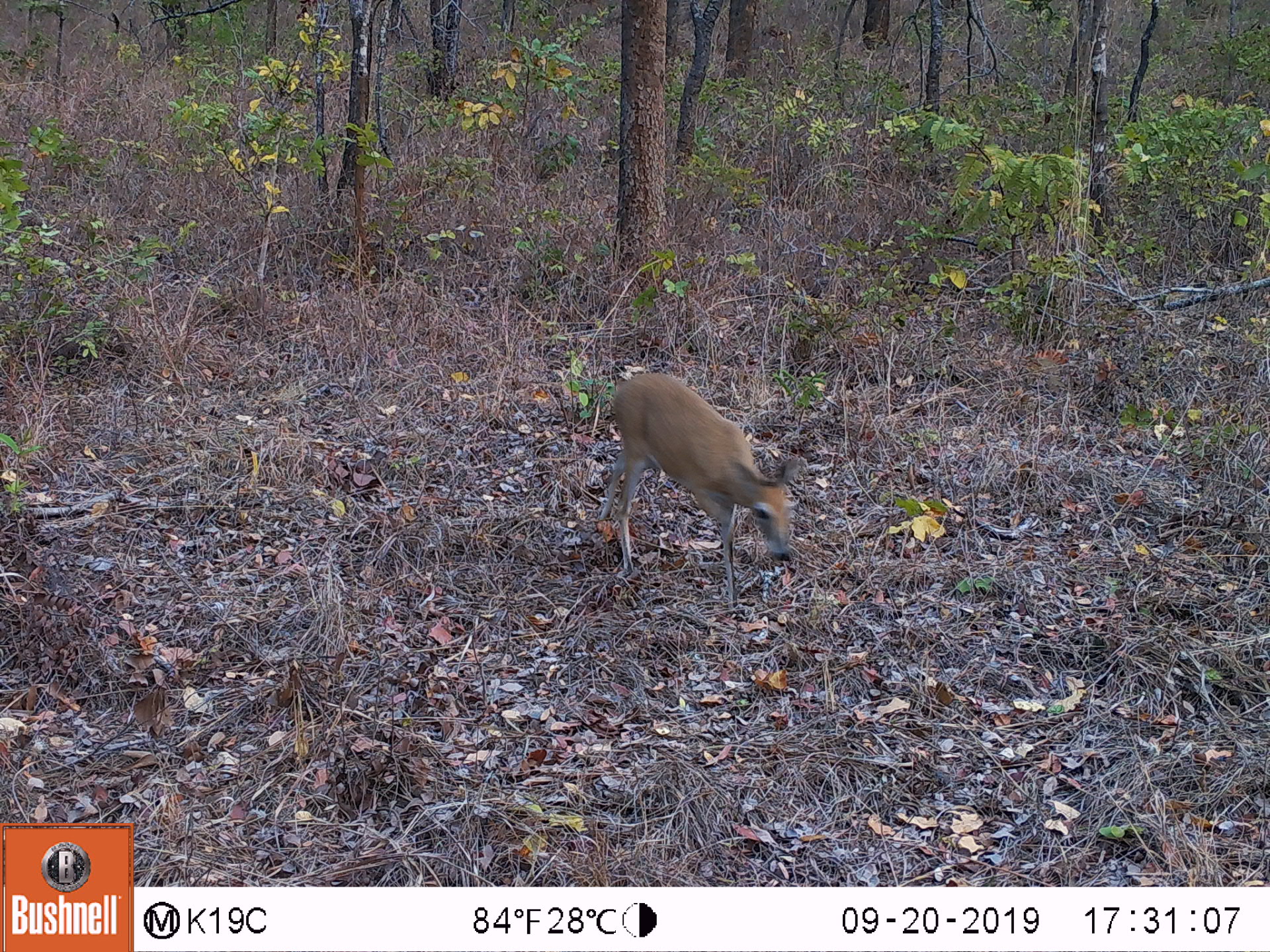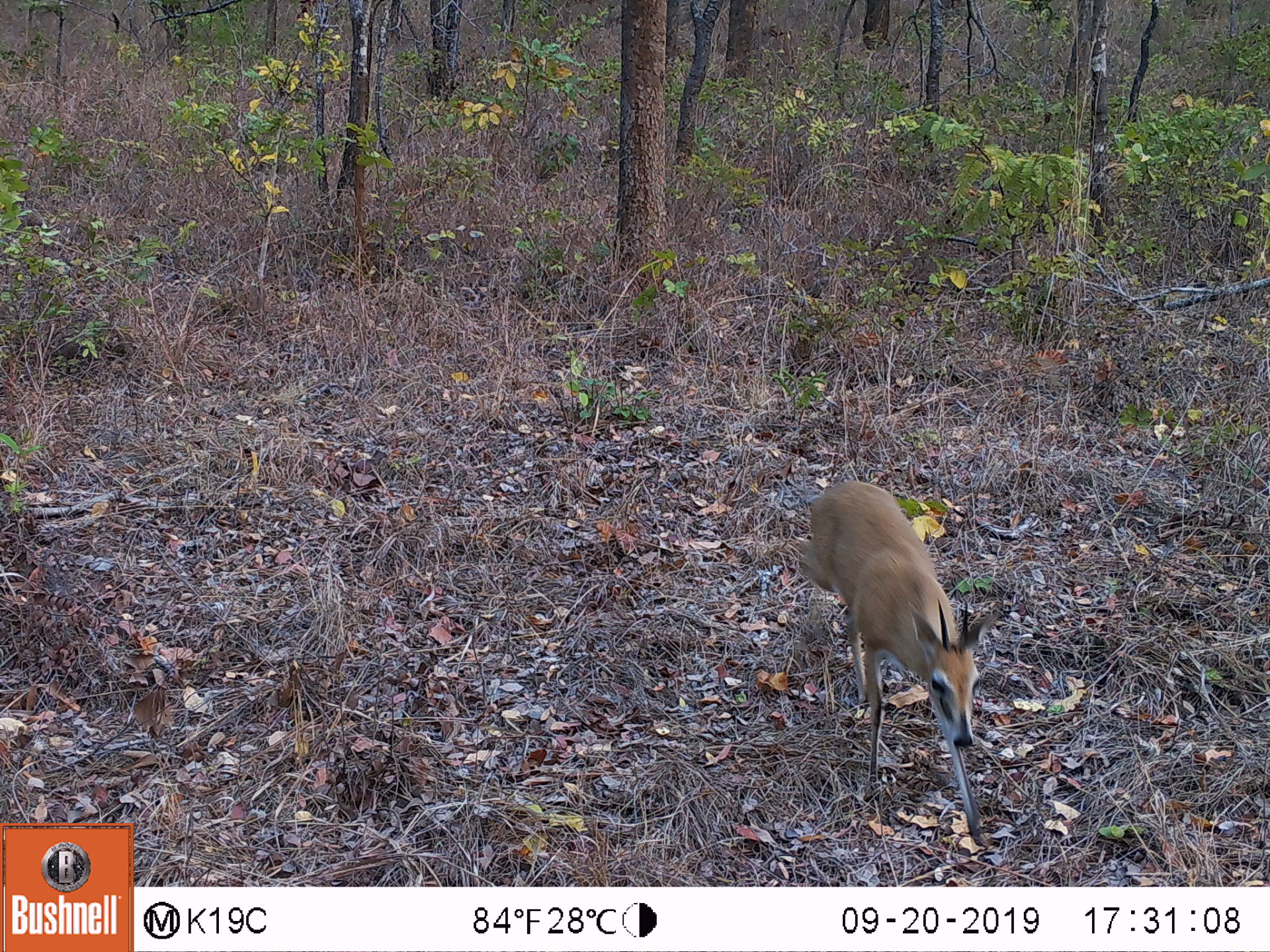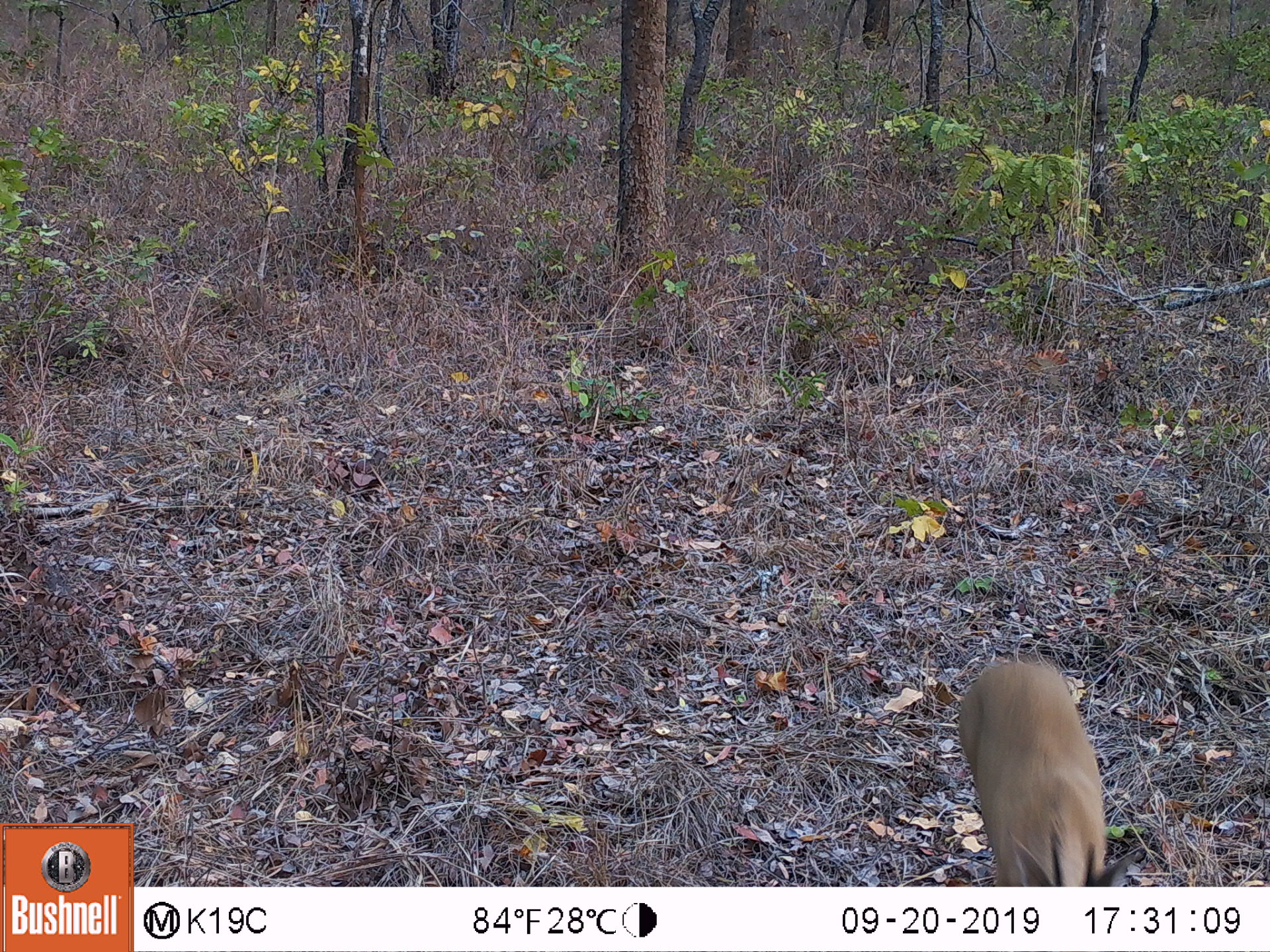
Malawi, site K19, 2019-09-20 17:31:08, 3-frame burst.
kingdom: Animalia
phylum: Chordata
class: Mammalia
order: Artiodactyla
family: Bovidae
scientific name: Antilopinae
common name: small antelope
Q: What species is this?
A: Small antelope (Antilopinae).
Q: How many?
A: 1.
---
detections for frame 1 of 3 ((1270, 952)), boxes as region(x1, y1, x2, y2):
small antelope: region(604, 374, 796, 604)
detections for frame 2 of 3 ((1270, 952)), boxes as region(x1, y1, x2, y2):
small antelope: region(795, 480, 985, 849)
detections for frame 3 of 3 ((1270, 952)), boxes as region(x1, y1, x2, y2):
small antelope: region(949, 661, 1137, 883)